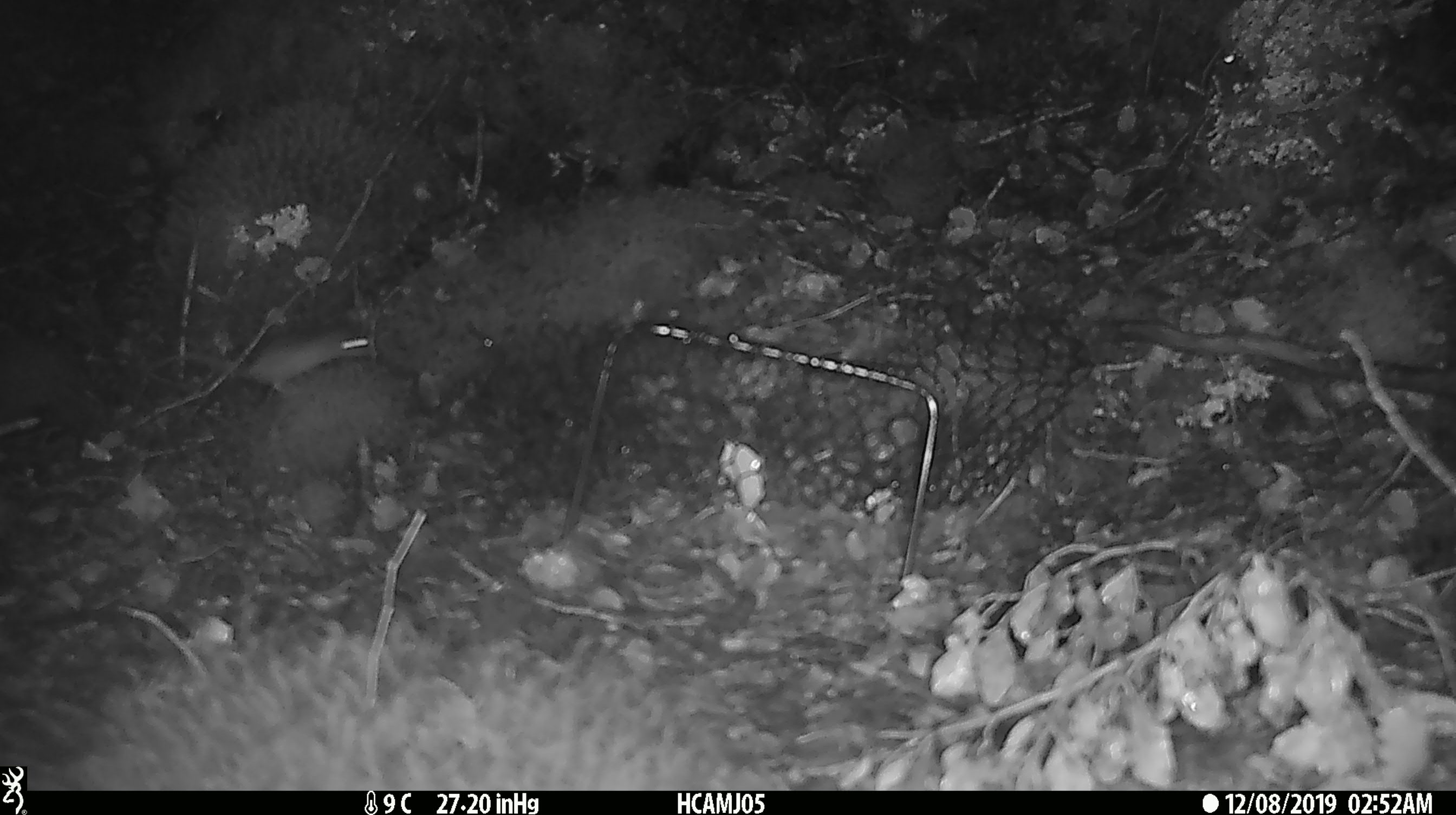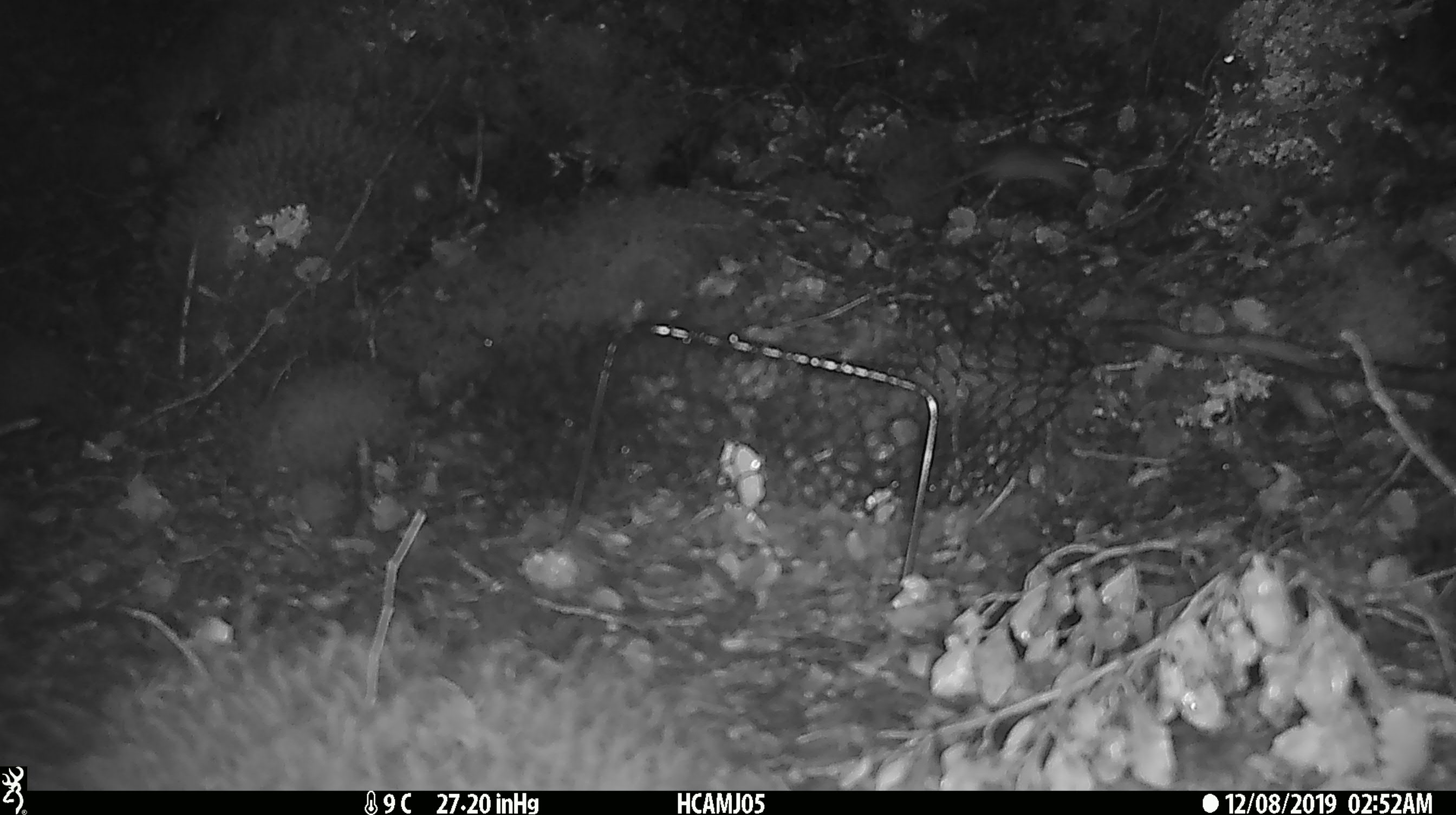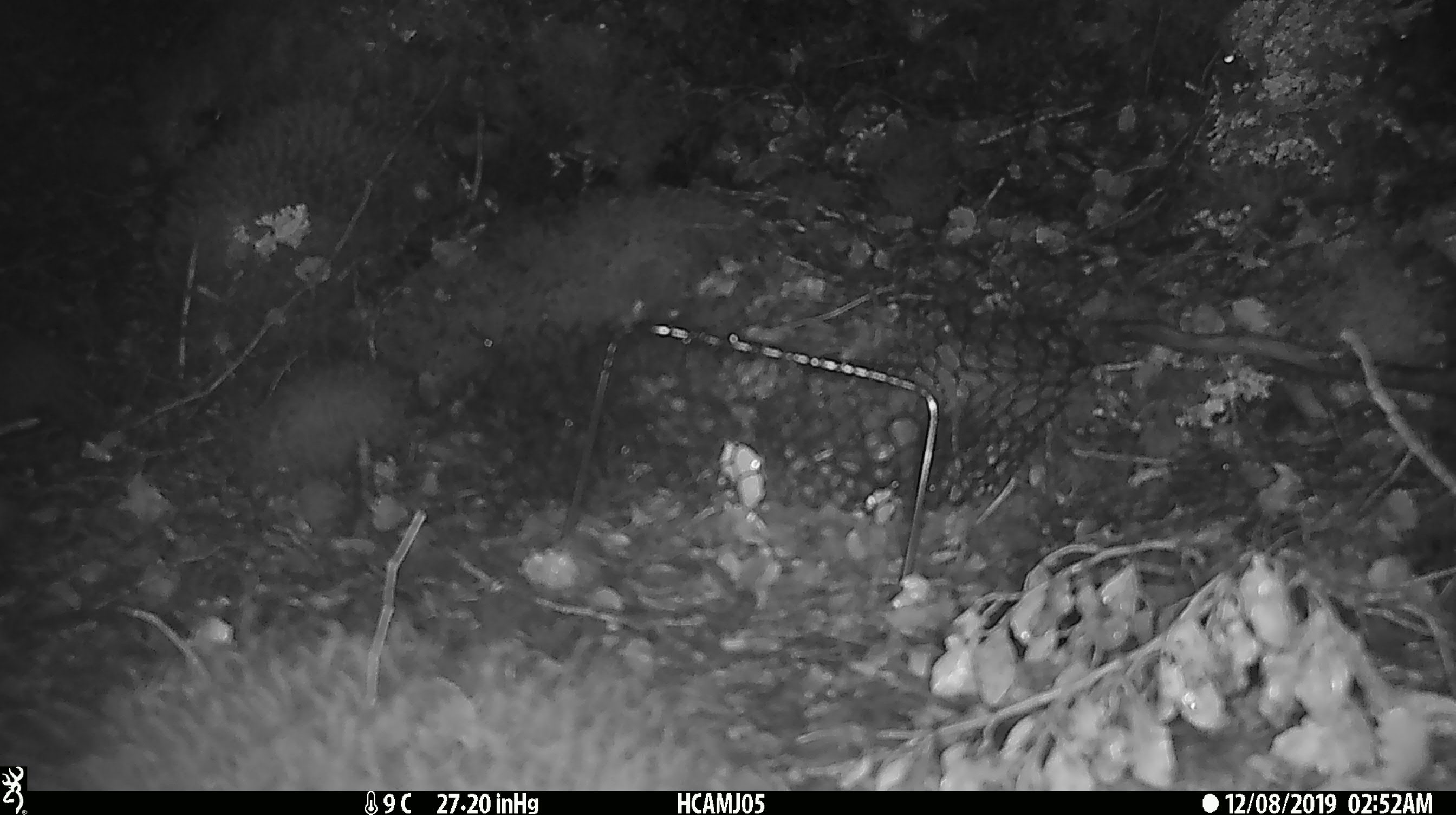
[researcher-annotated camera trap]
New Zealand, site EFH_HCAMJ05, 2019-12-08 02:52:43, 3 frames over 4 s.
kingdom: Animalia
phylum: Chordata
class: Mammalia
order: Rodentia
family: Muridae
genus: Mus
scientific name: Mus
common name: mouse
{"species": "mouse (Mus)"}